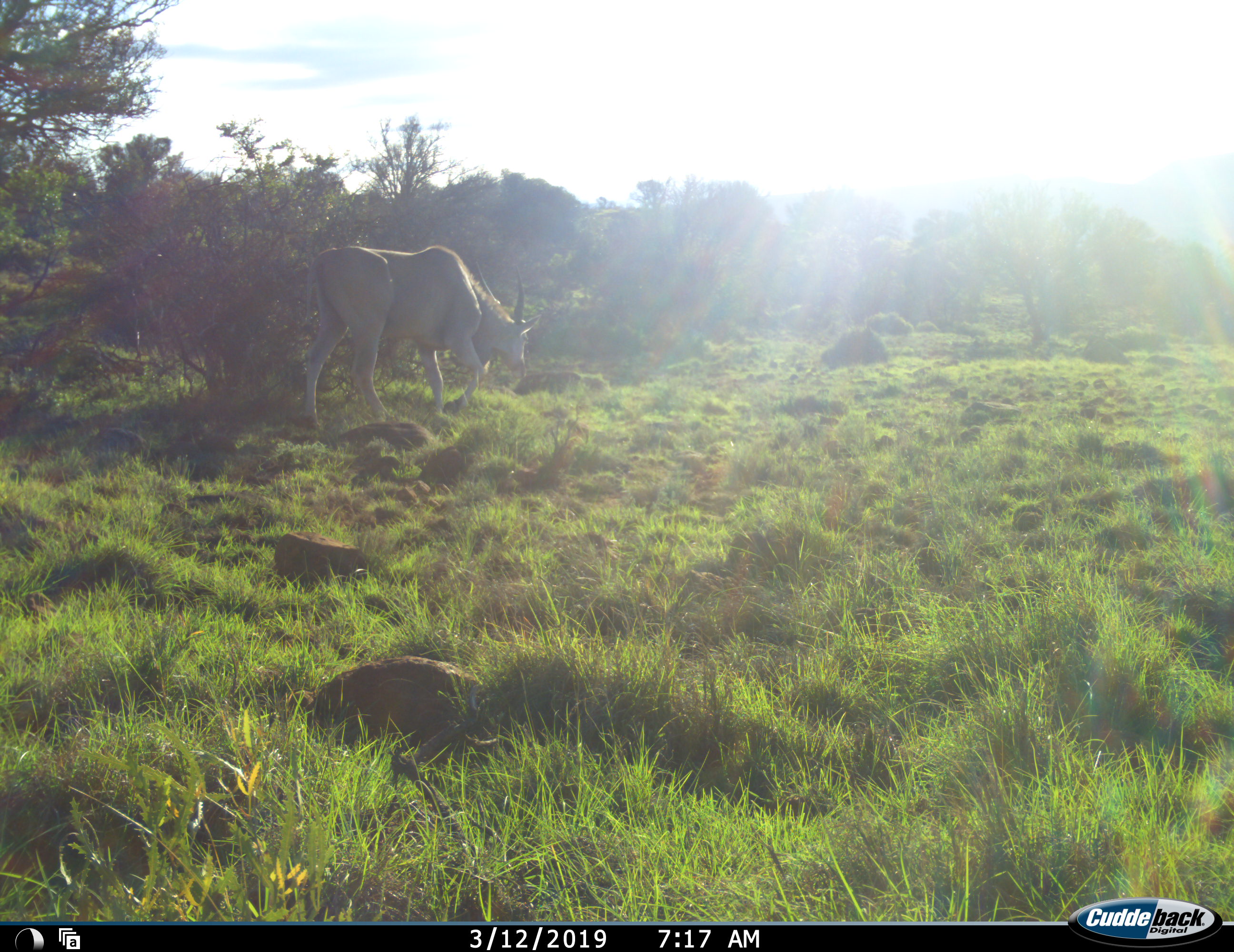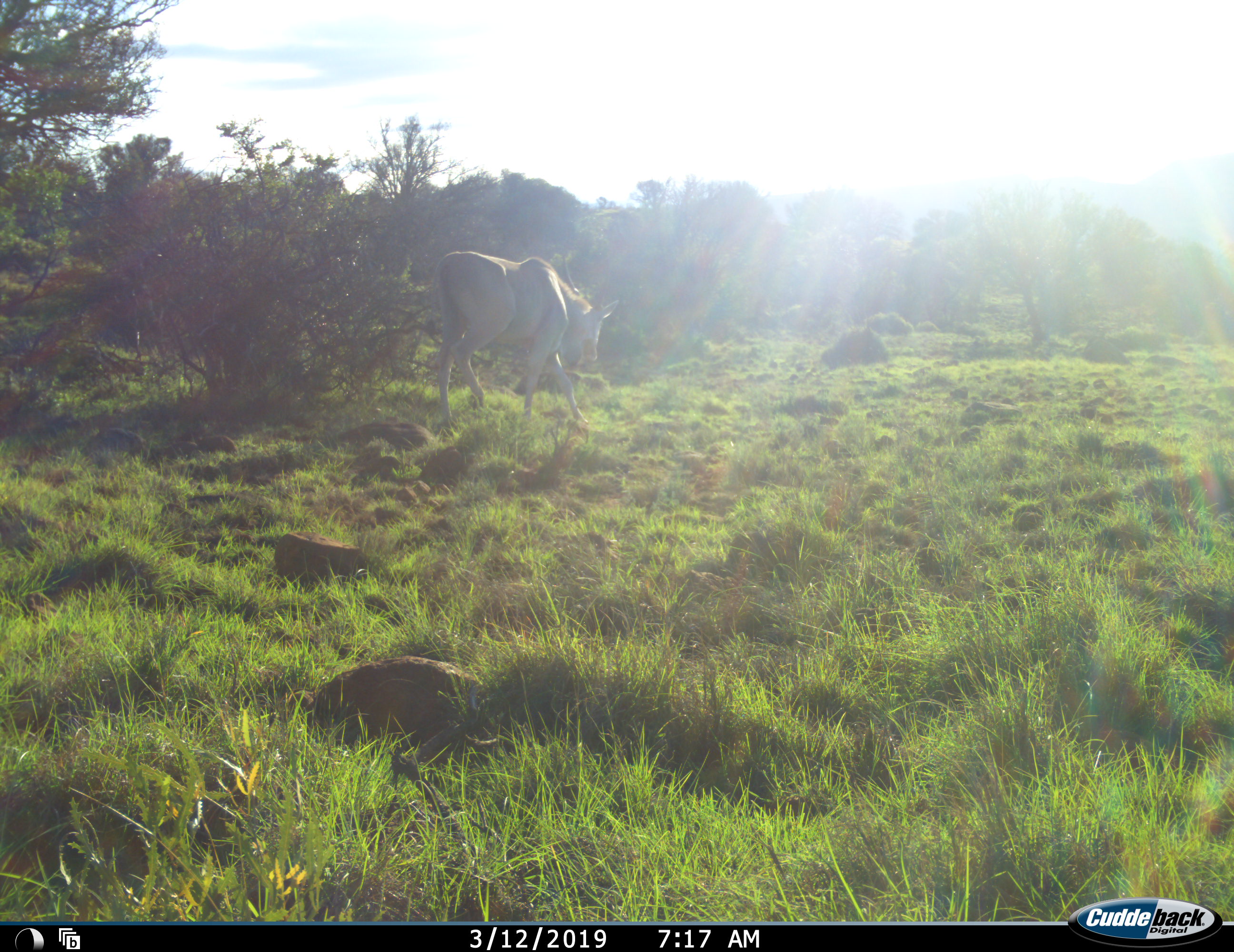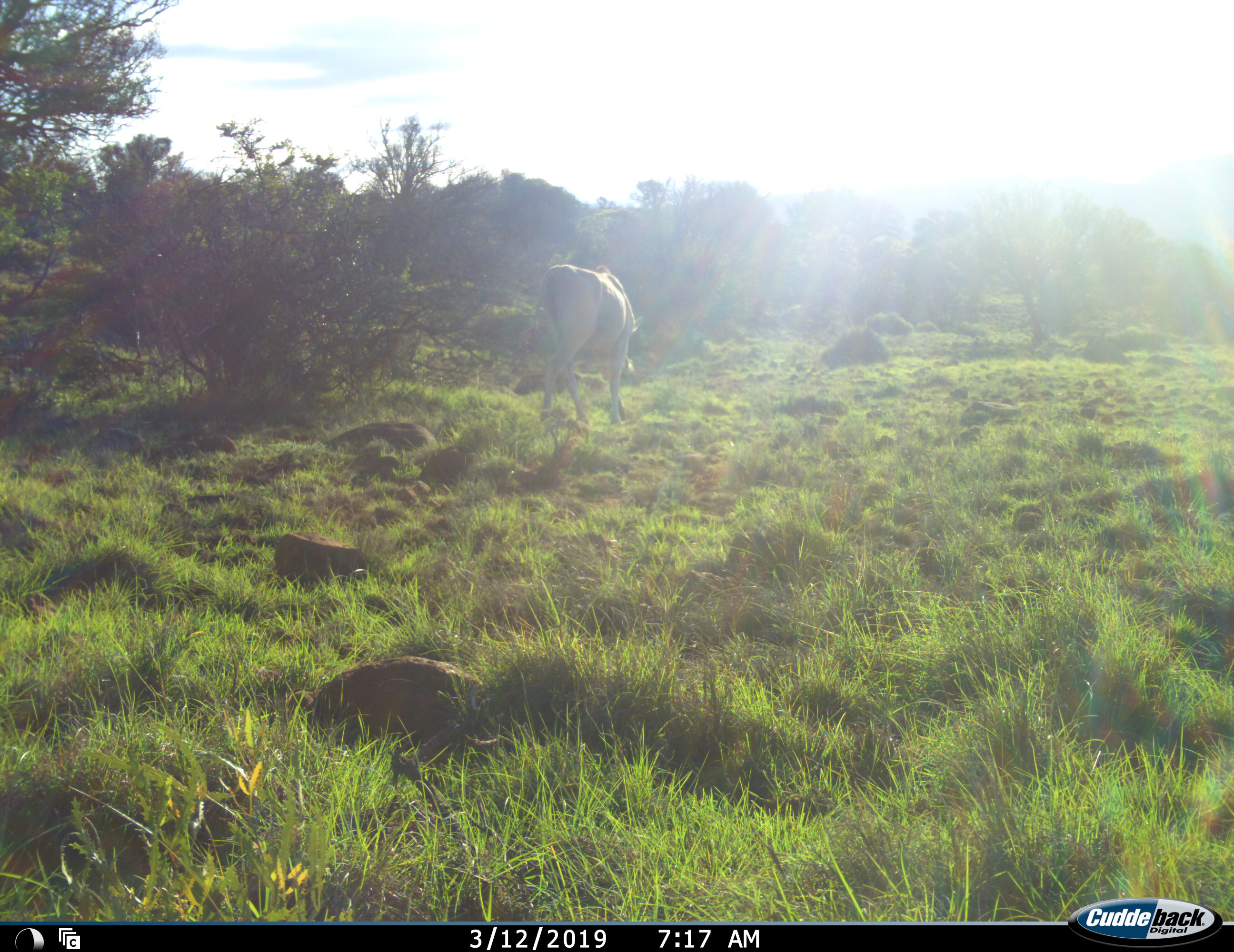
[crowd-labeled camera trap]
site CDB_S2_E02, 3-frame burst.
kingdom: Animalia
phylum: Chordata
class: Mammalia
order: Artiodactyla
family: Bovidae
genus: Tragelaphus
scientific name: Tragelaphus oryx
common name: eland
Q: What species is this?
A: Eland (Tragelaphus oryx).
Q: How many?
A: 1.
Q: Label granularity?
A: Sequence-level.